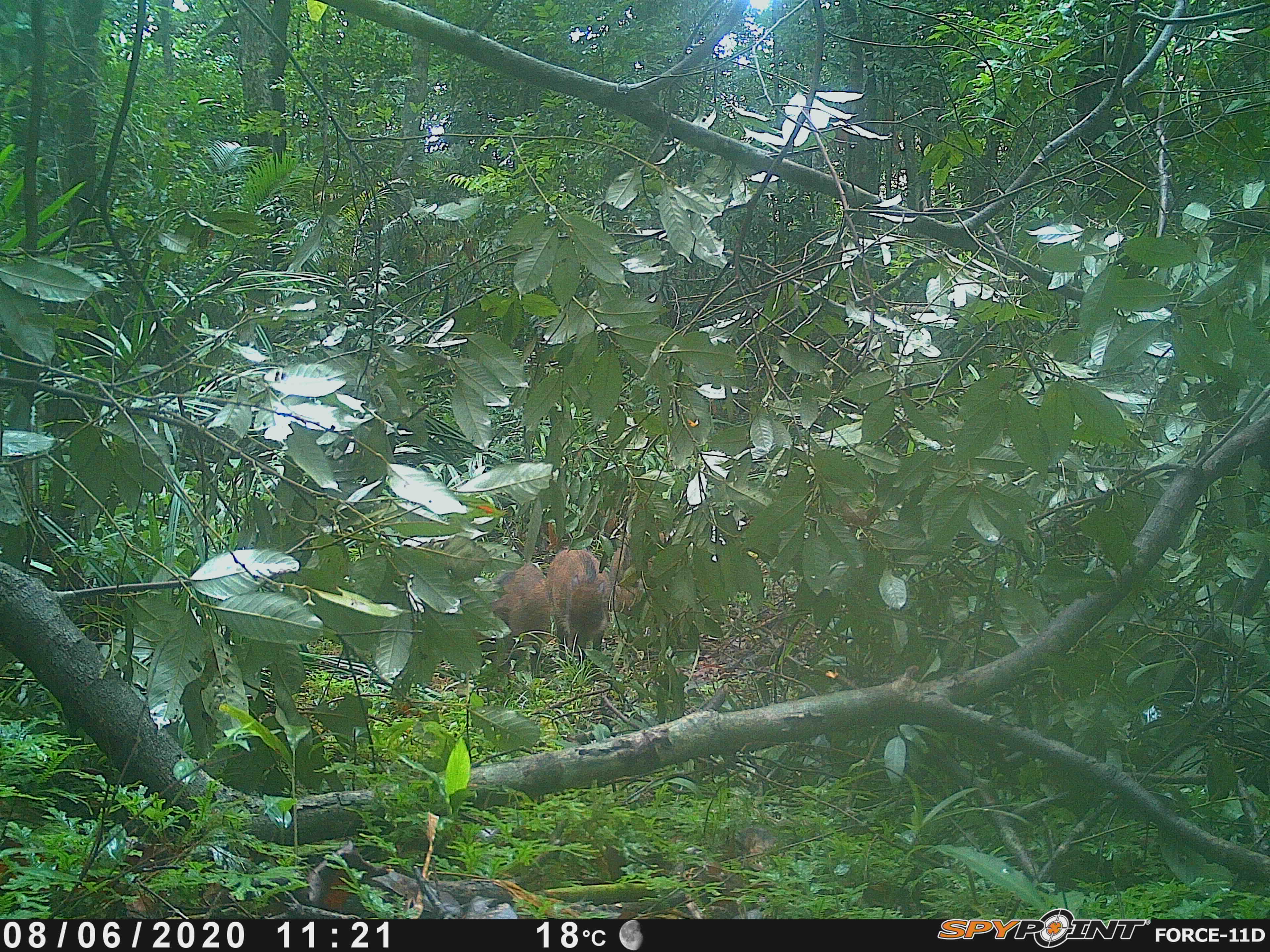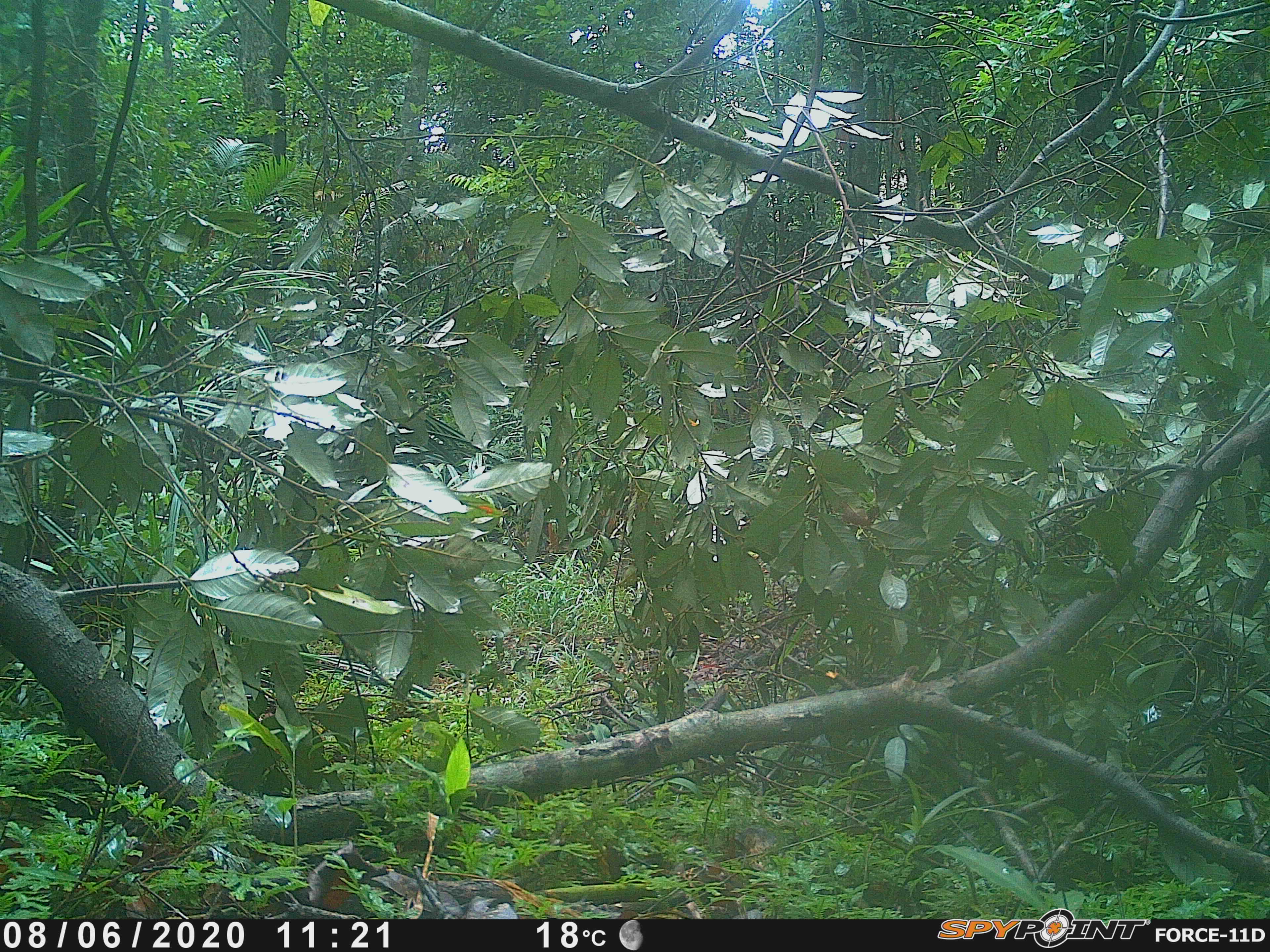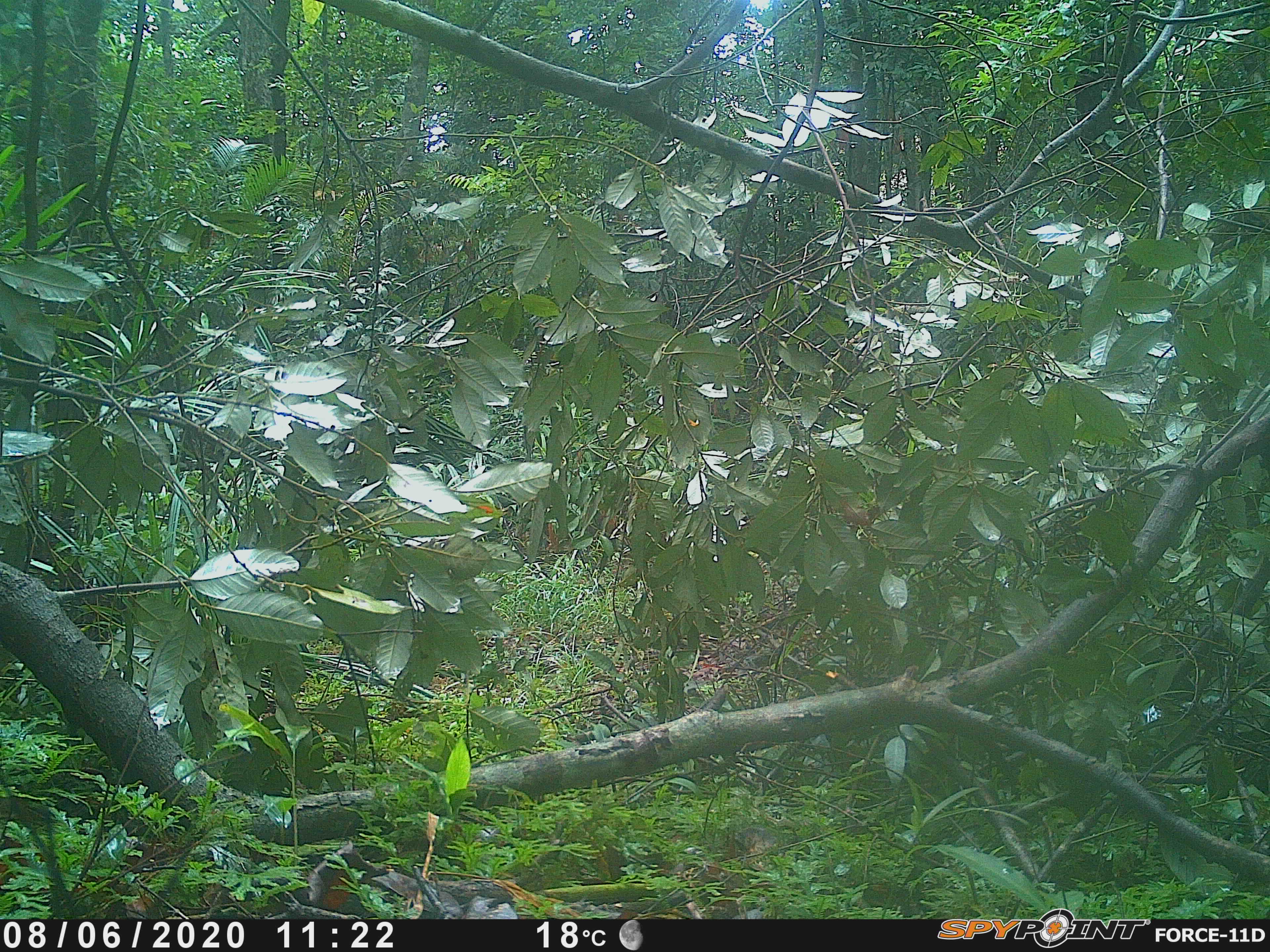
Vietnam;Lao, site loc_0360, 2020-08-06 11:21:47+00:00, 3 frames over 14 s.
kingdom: Animalia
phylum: Chordata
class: Mammalia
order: Artiodactyla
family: Suidae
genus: Sus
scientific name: Sus scrofa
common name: eurasian wild pig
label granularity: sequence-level